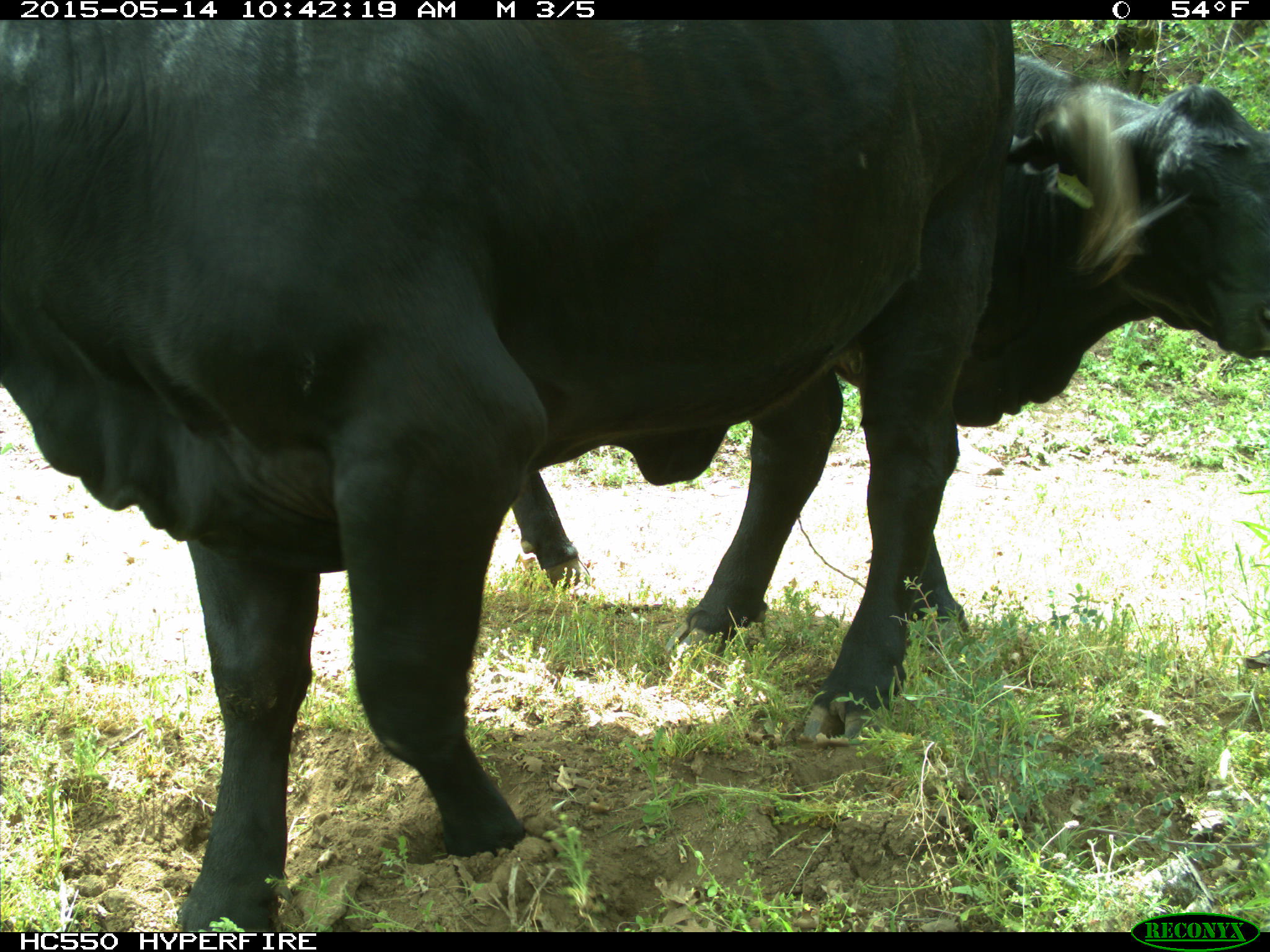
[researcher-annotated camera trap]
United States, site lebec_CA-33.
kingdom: Animalia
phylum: Chordata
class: Mammalia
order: Artiodactyla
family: Bovidae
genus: Bos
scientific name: Bos taurus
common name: domestic cow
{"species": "Bos taurus (domestic cow)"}